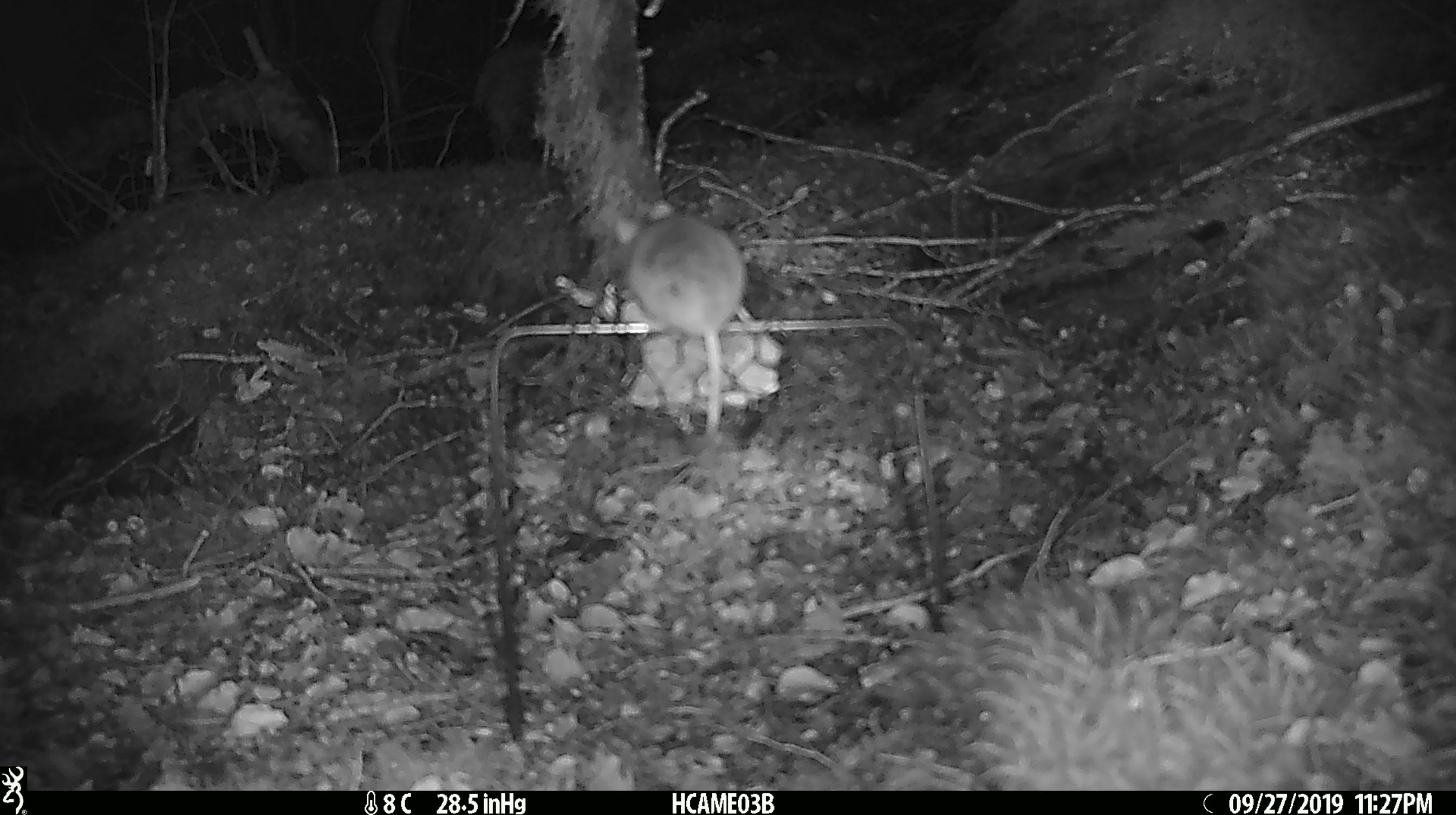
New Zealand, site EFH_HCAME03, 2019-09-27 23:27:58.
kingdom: Animalia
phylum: Chordata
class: Mammalia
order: Rodentia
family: Muridae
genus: Mus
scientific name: Mus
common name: mouse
Mouse (Mus).